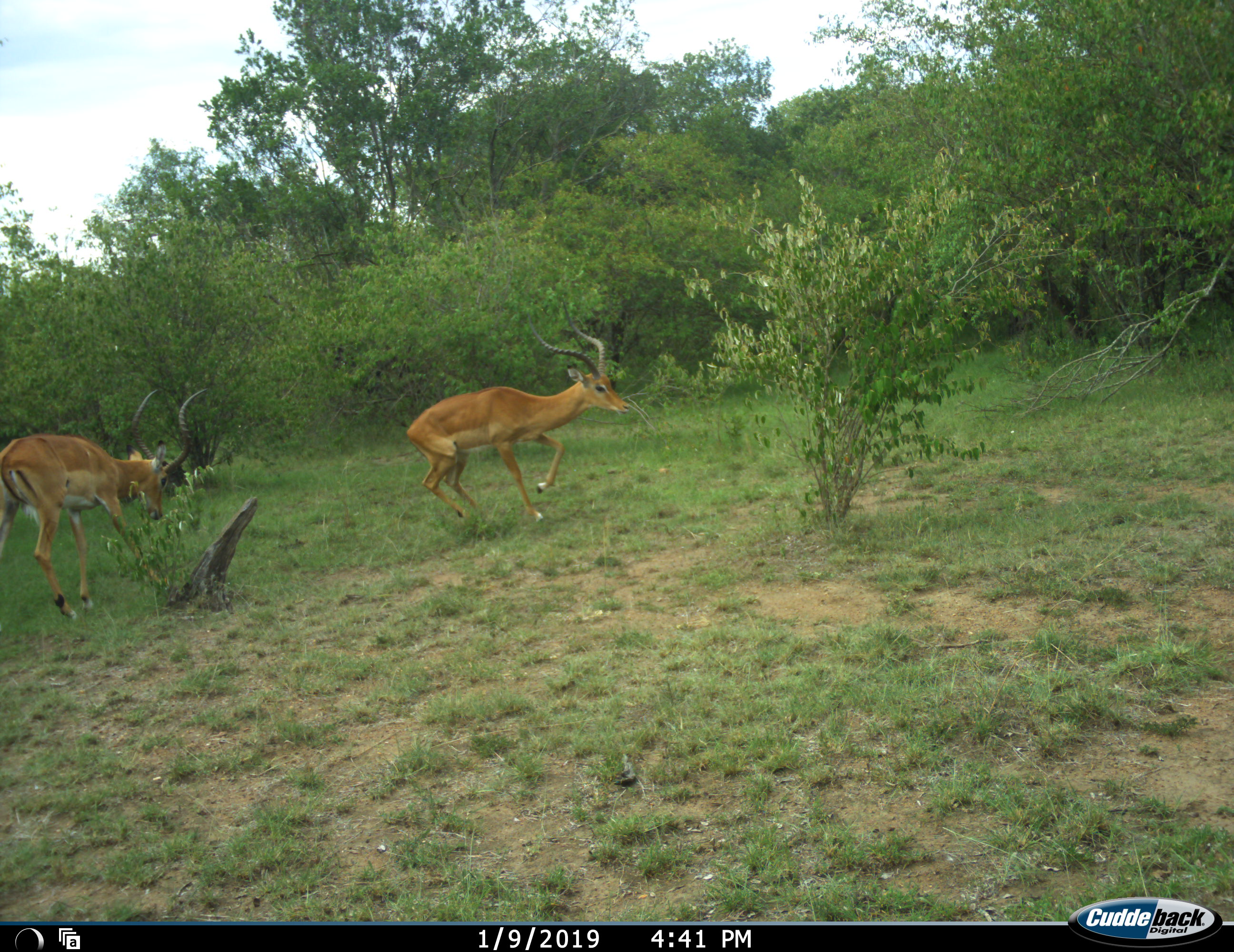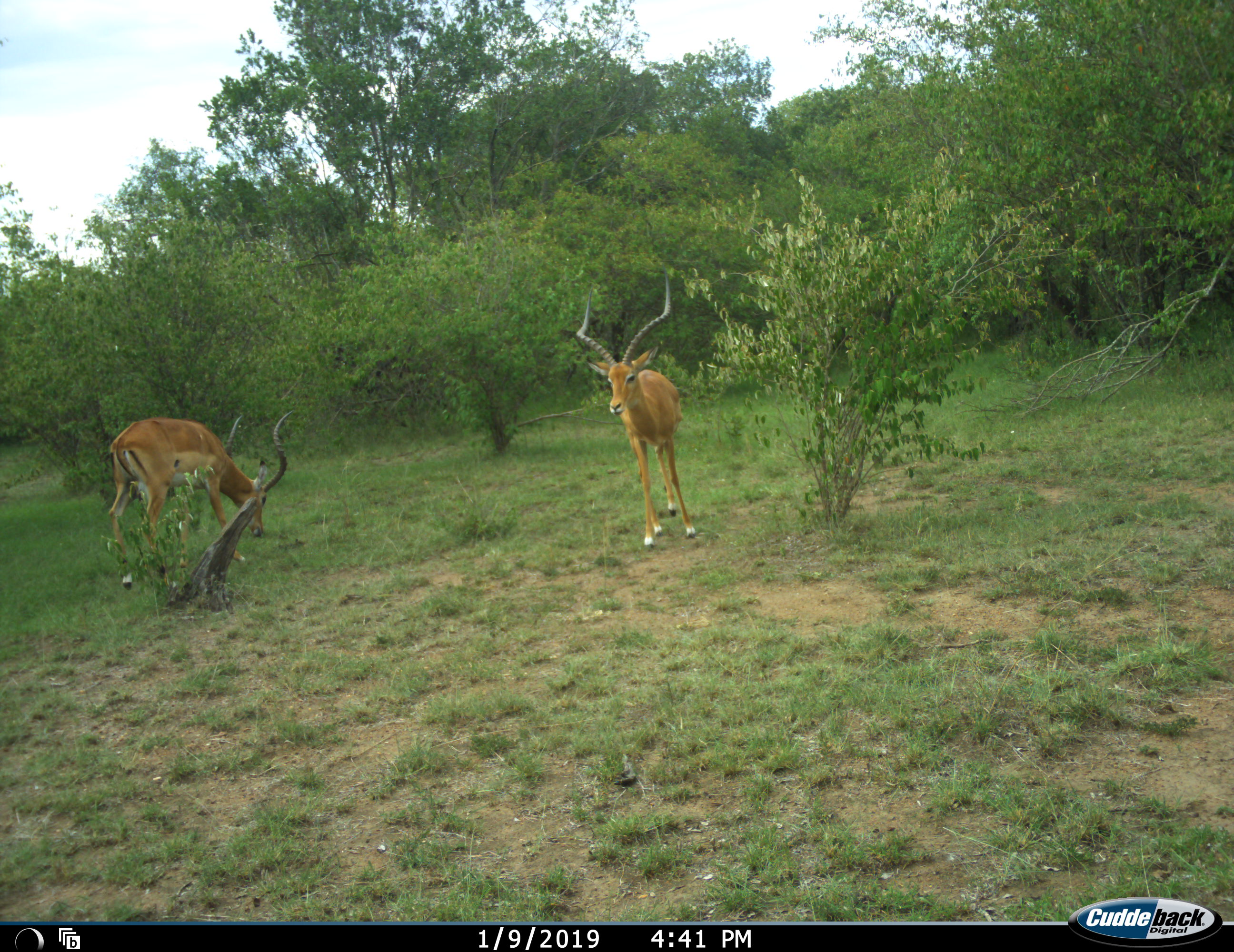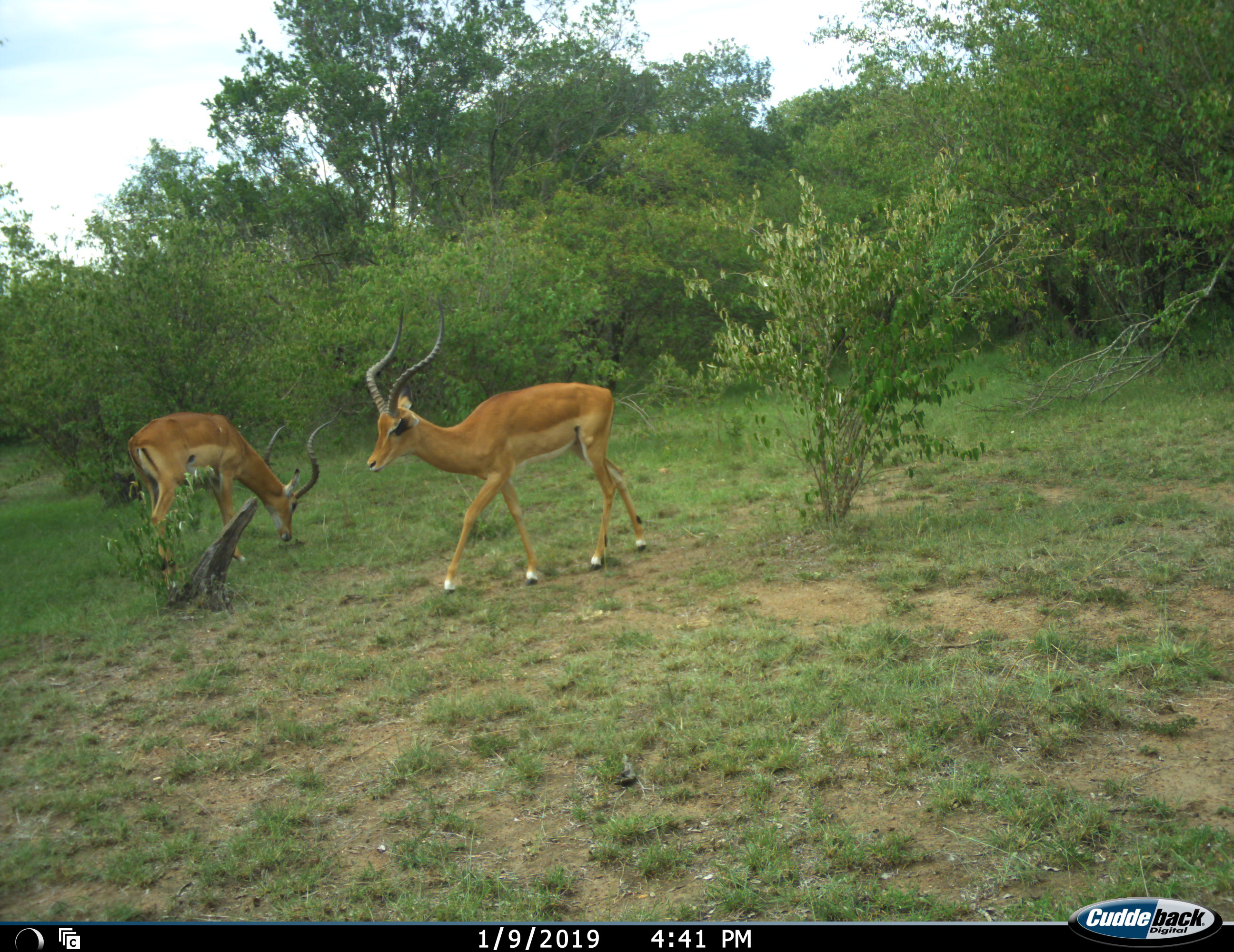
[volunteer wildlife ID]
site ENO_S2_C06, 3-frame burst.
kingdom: Animalia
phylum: Chordata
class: Mammalia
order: Artiodactyla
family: Bovidae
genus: Aepyceros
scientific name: Aepyceros melampus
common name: impala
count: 2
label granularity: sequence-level